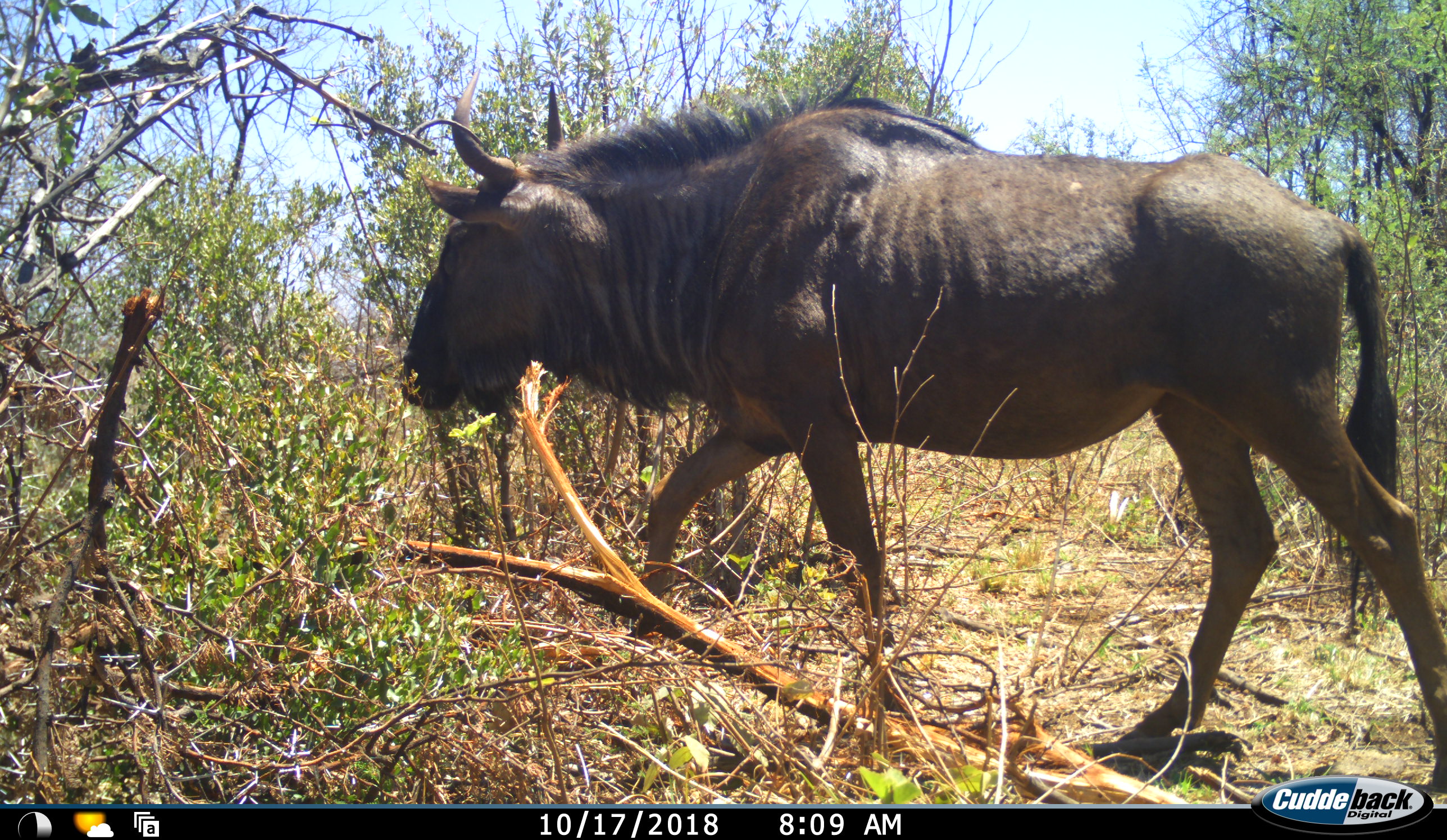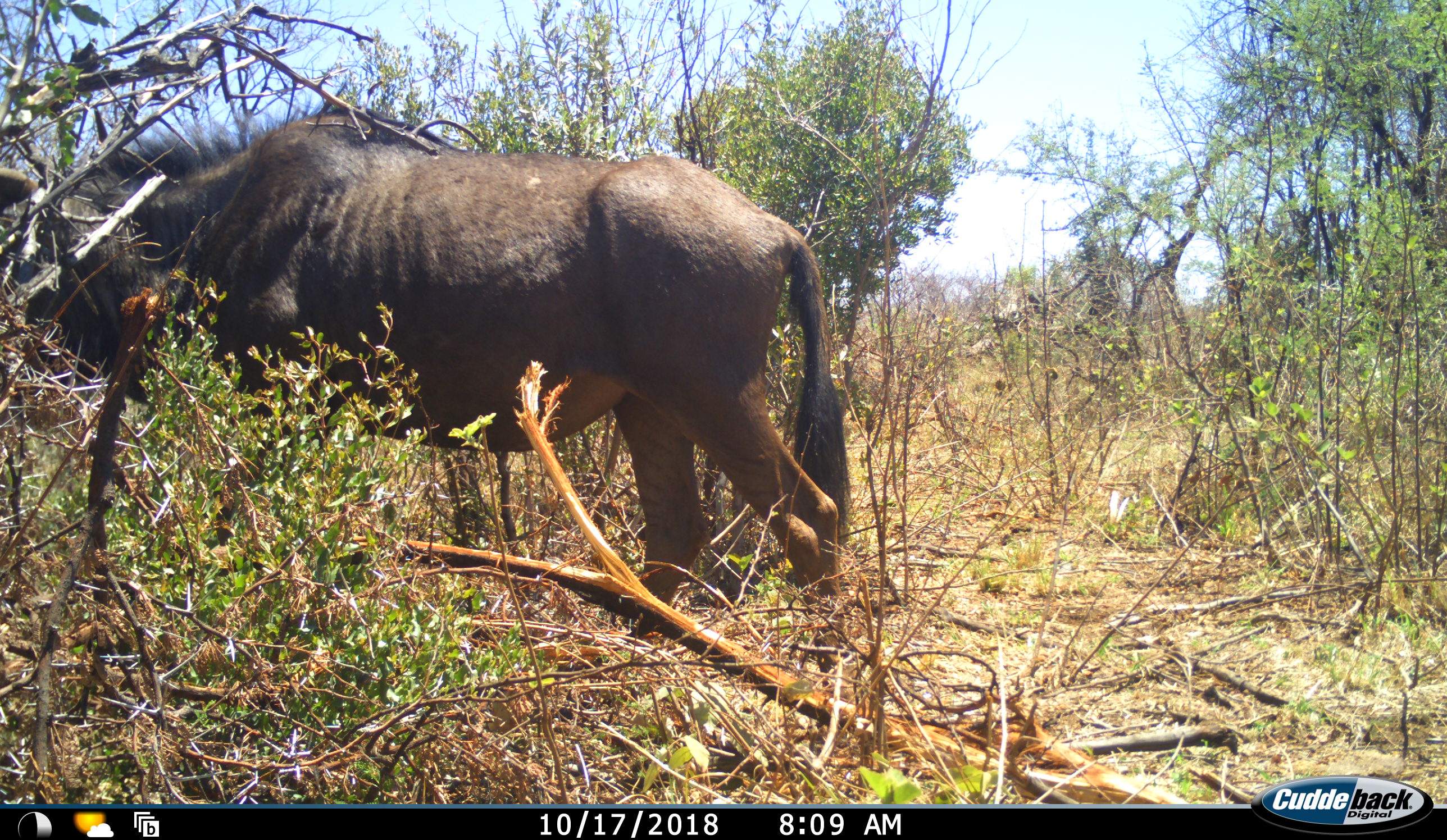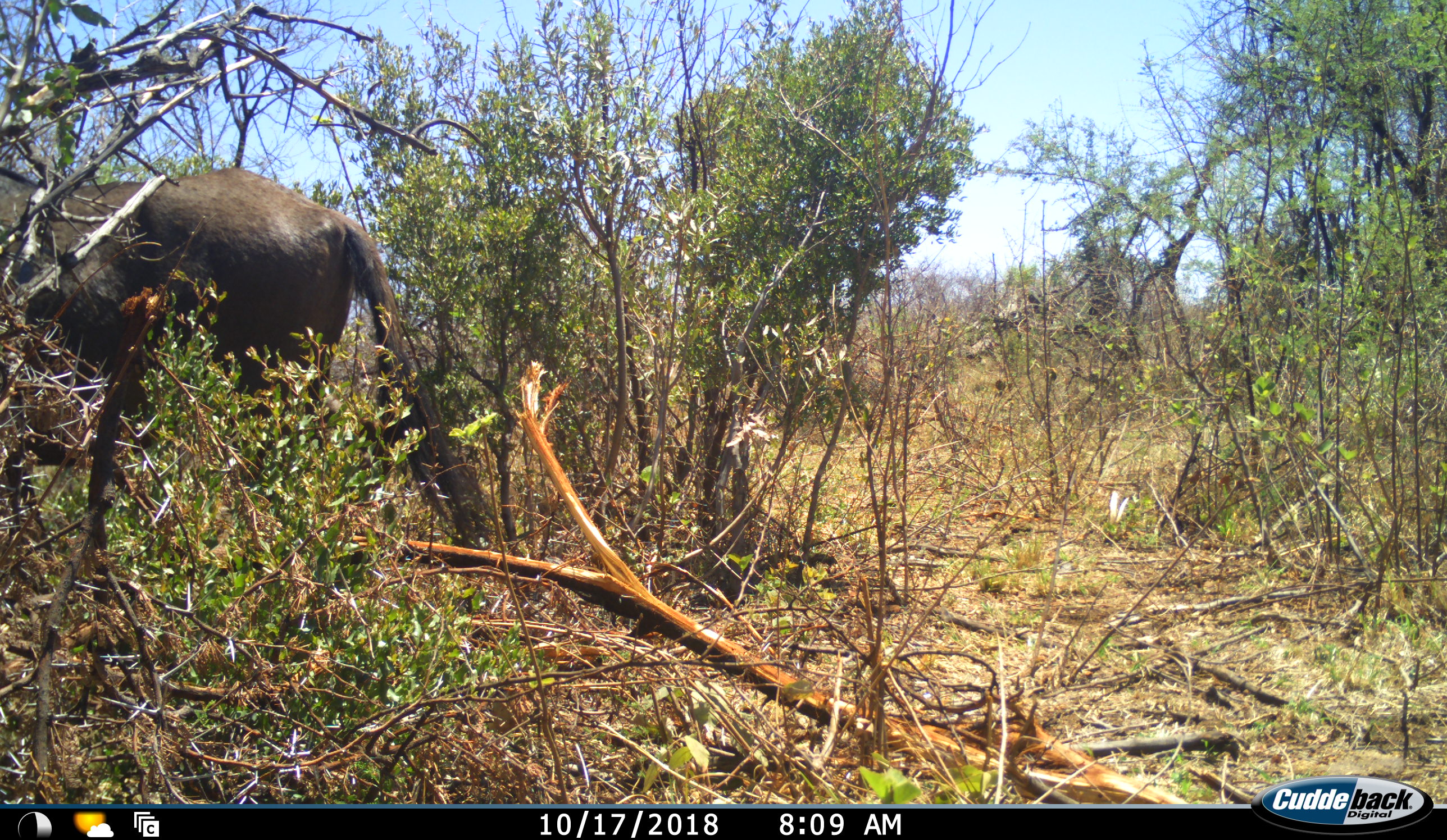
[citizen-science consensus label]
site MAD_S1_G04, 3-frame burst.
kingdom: Animalia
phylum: Chordata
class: Mammalia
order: Artiodactyla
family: Bovidae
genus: Connochaetes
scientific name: Connochaetes taurinus taurinus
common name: blue wildebeest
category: wildebeestblue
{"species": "wildebeestblue (blue wildebeest) (Connochaetes taurinus taurinus)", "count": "1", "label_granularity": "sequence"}